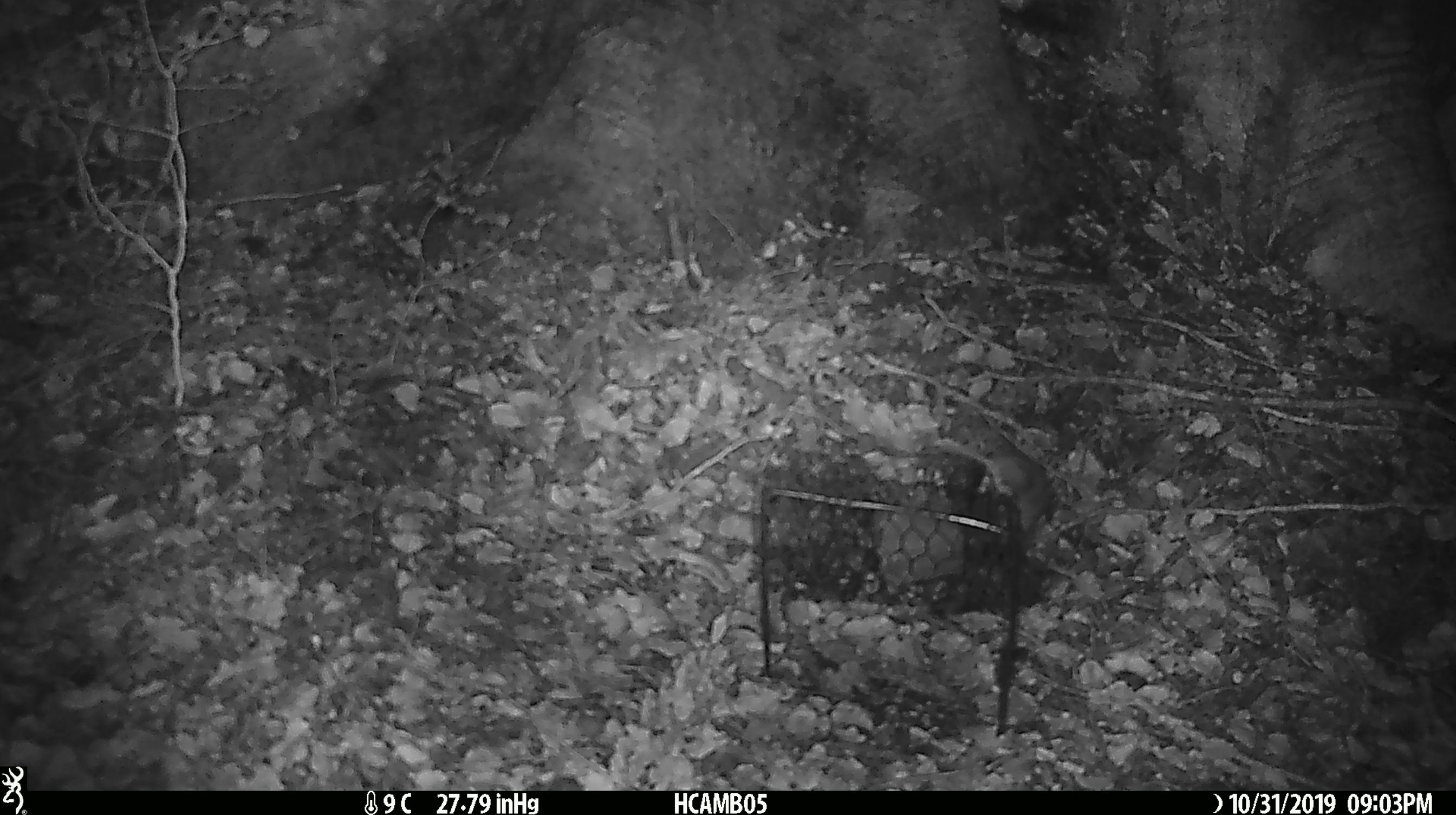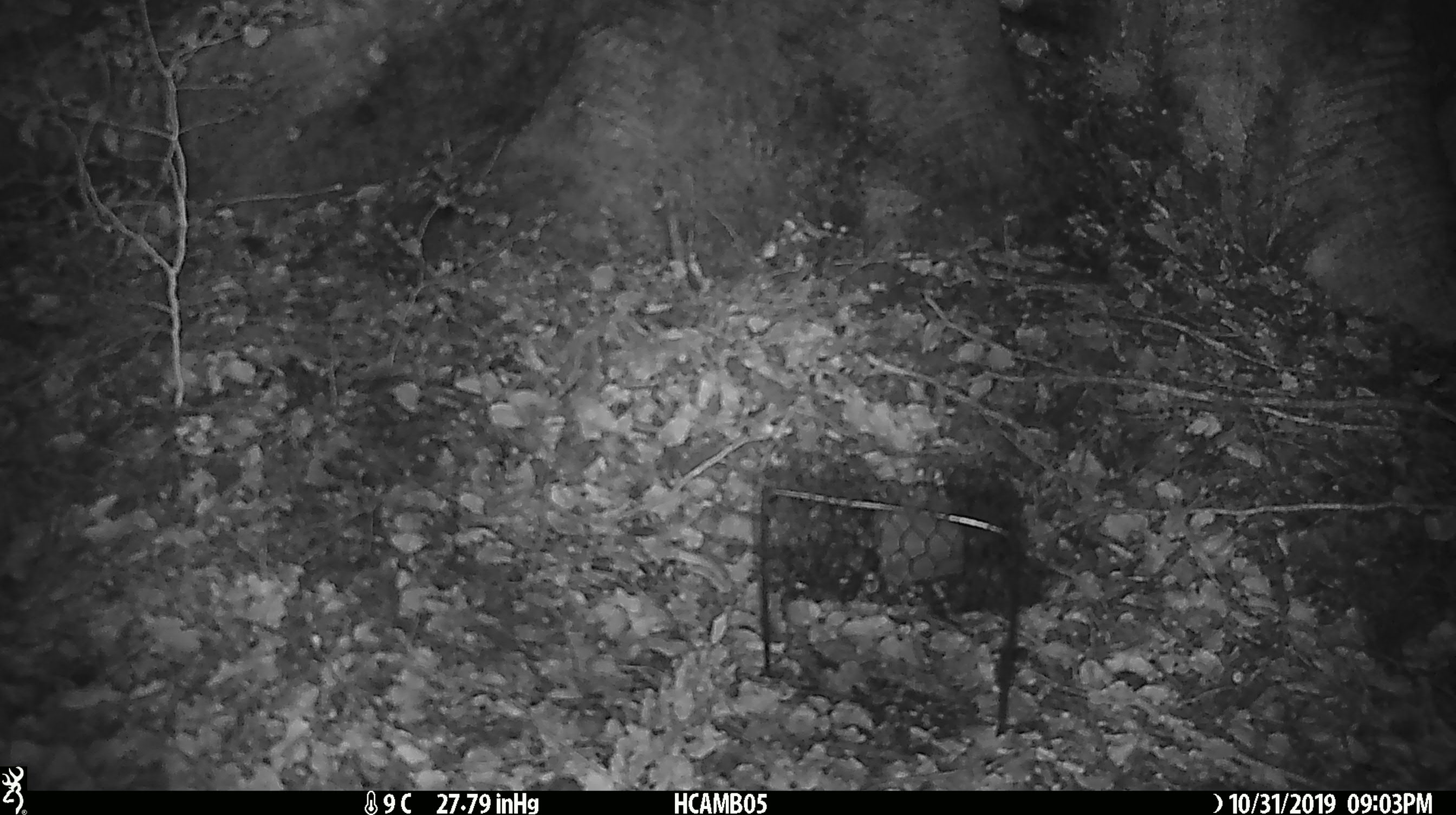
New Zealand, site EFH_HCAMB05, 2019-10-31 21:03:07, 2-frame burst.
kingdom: Animalia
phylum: Chordata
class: Mammalia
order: Rodentia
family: Muridae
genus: Mus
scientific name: Mus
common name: mouse